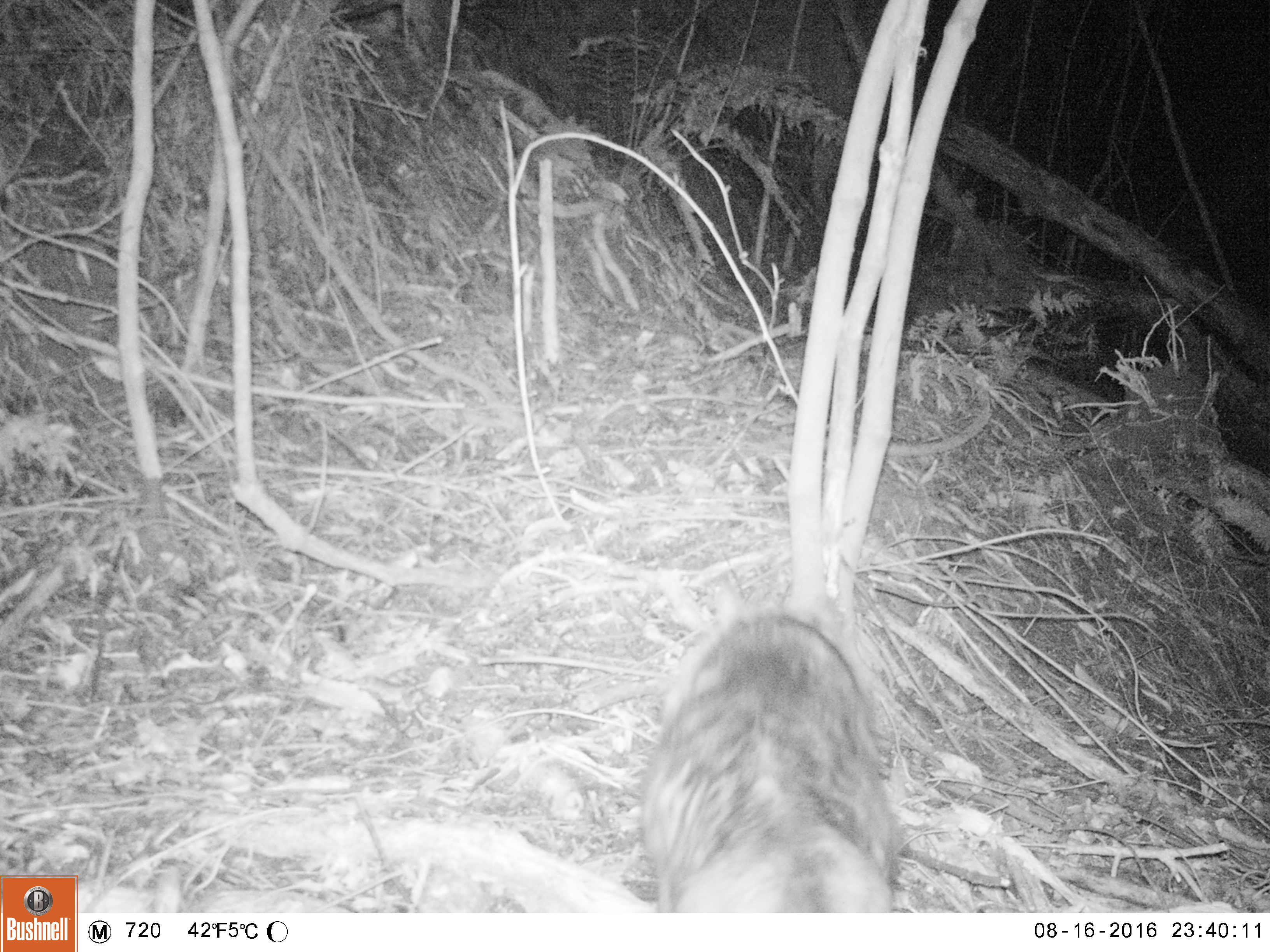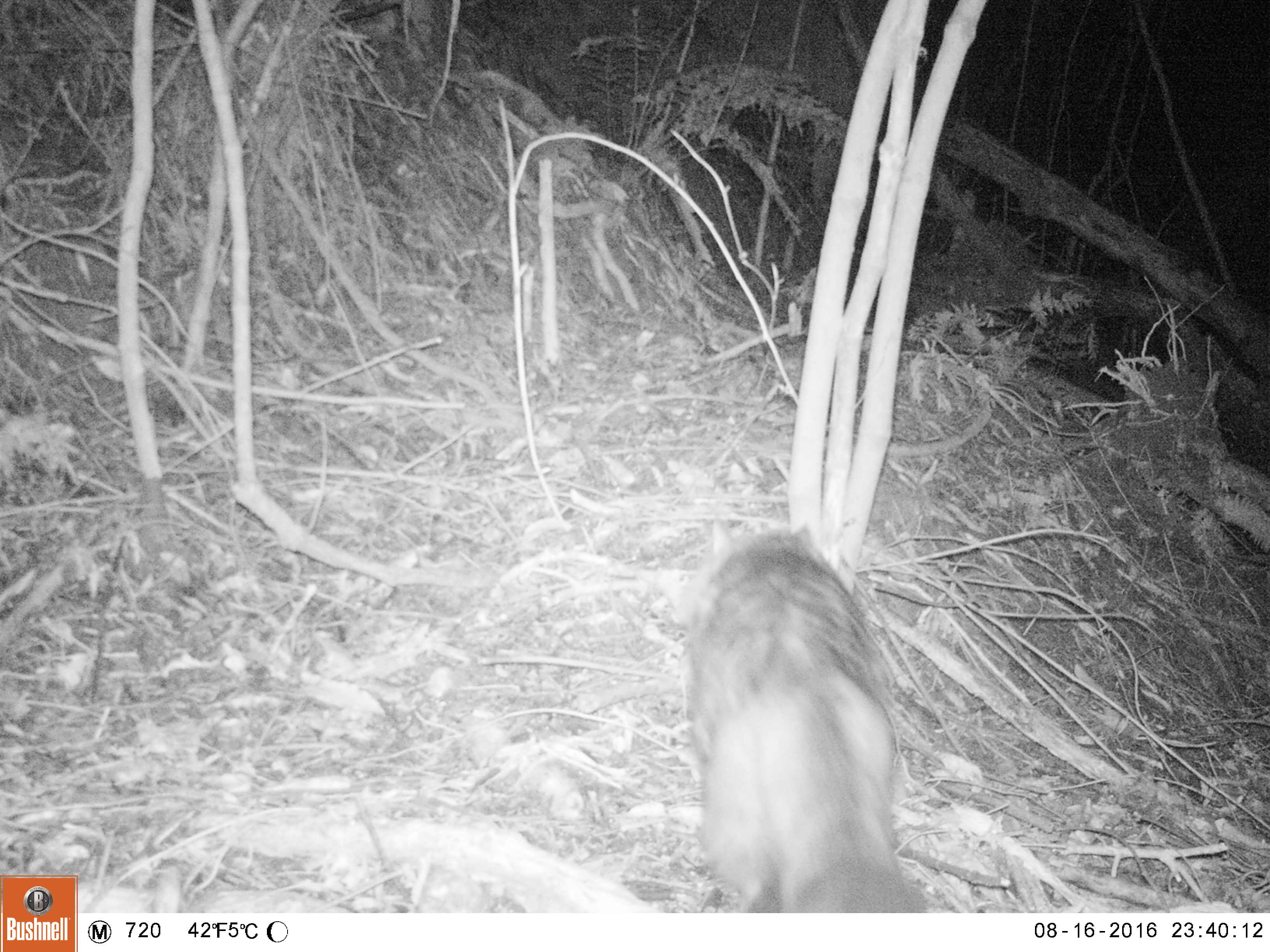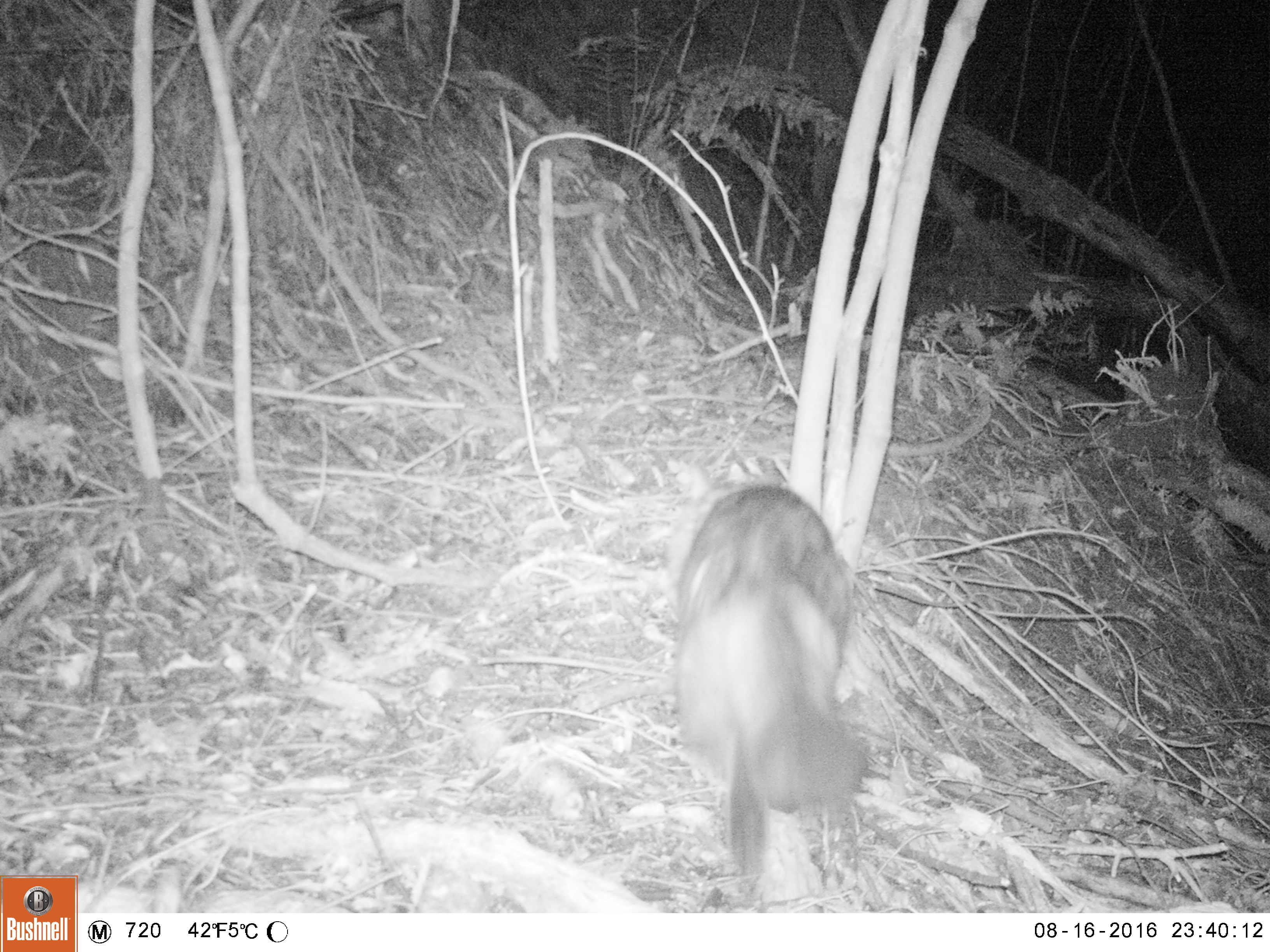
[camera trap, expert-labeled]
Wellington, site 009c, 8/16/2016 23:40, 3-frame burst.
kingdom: Animalia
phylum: Chordata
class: Mammalia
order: Carnivora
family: Felidae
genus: Felis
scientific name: Felis catus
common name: cat